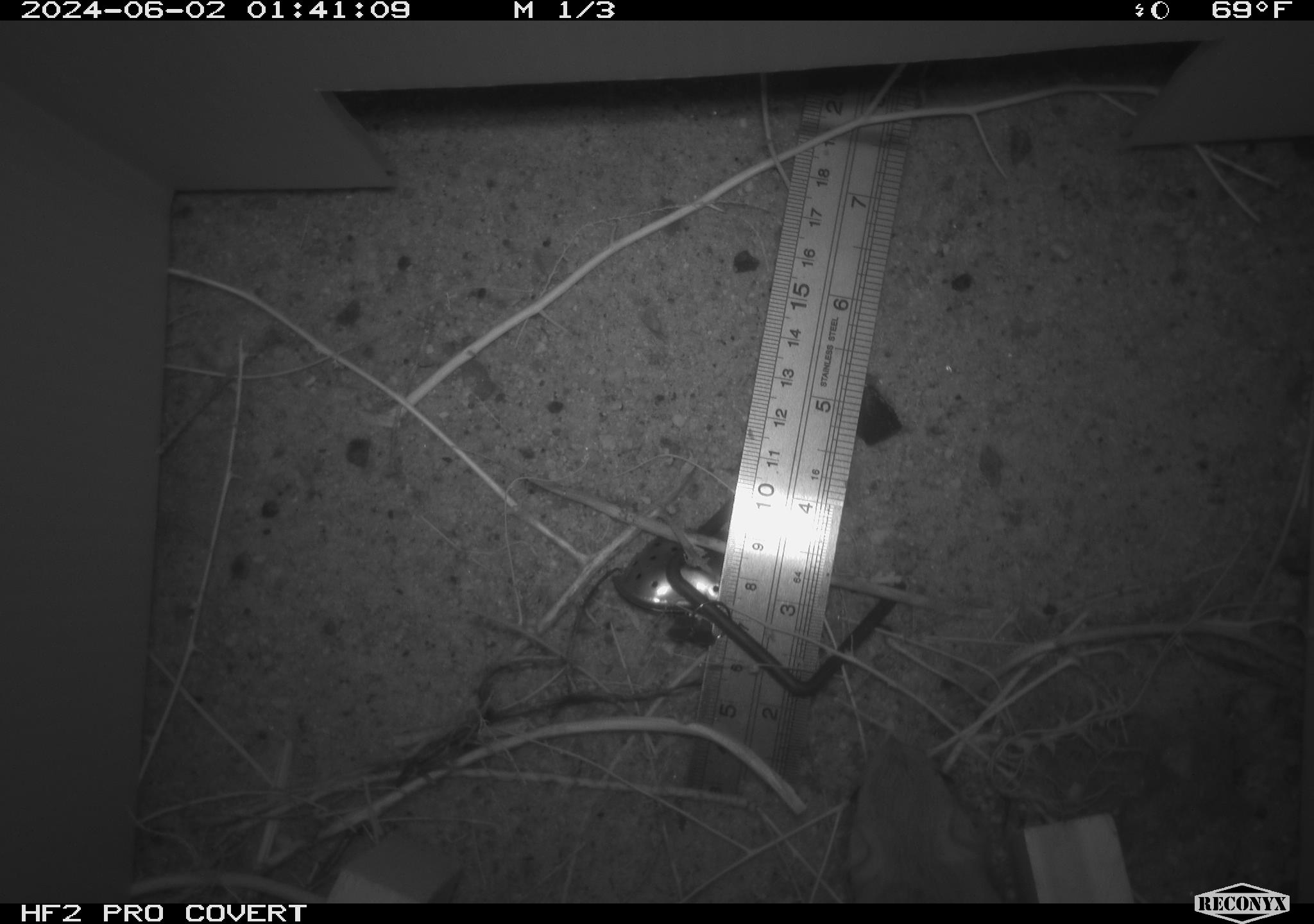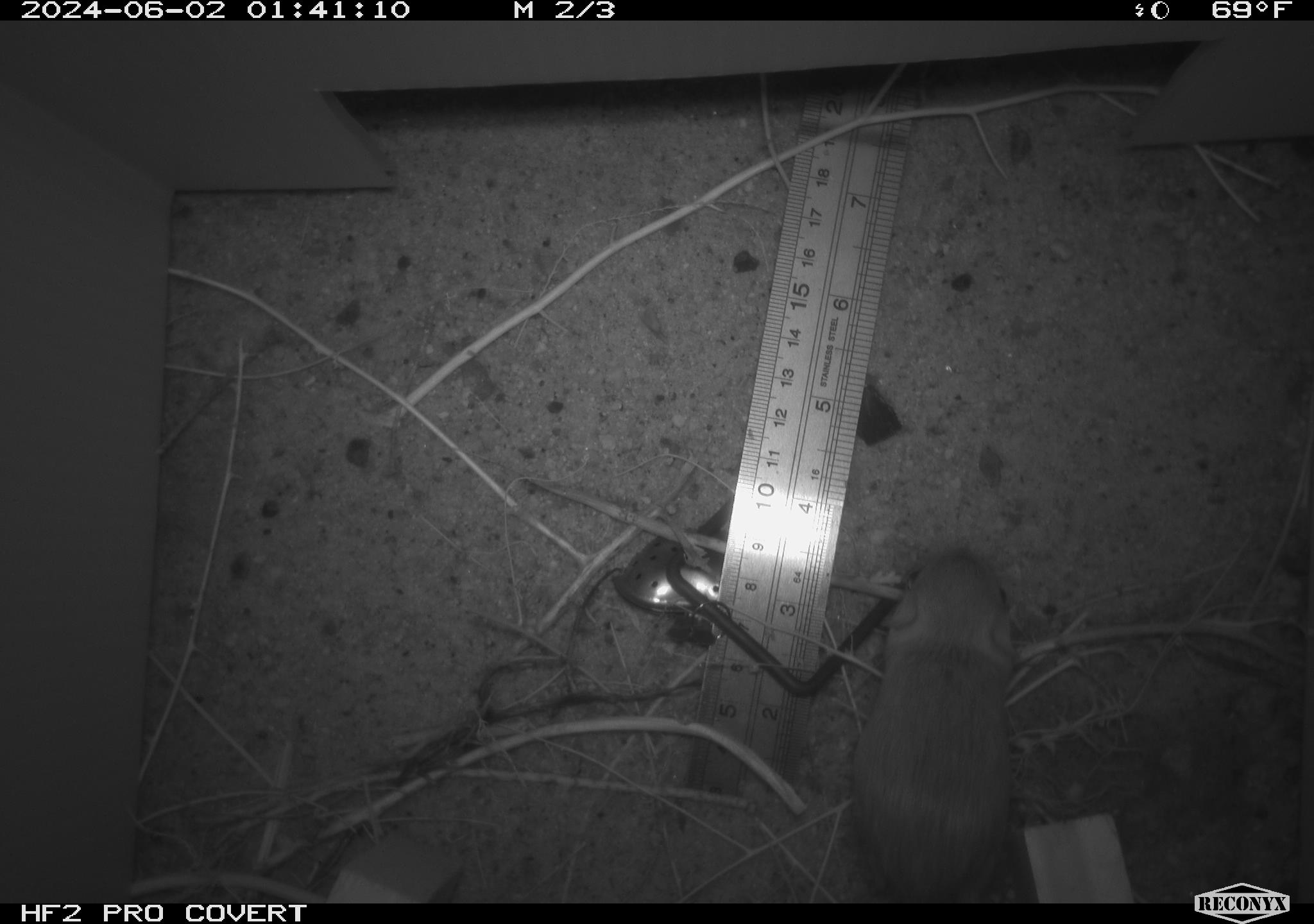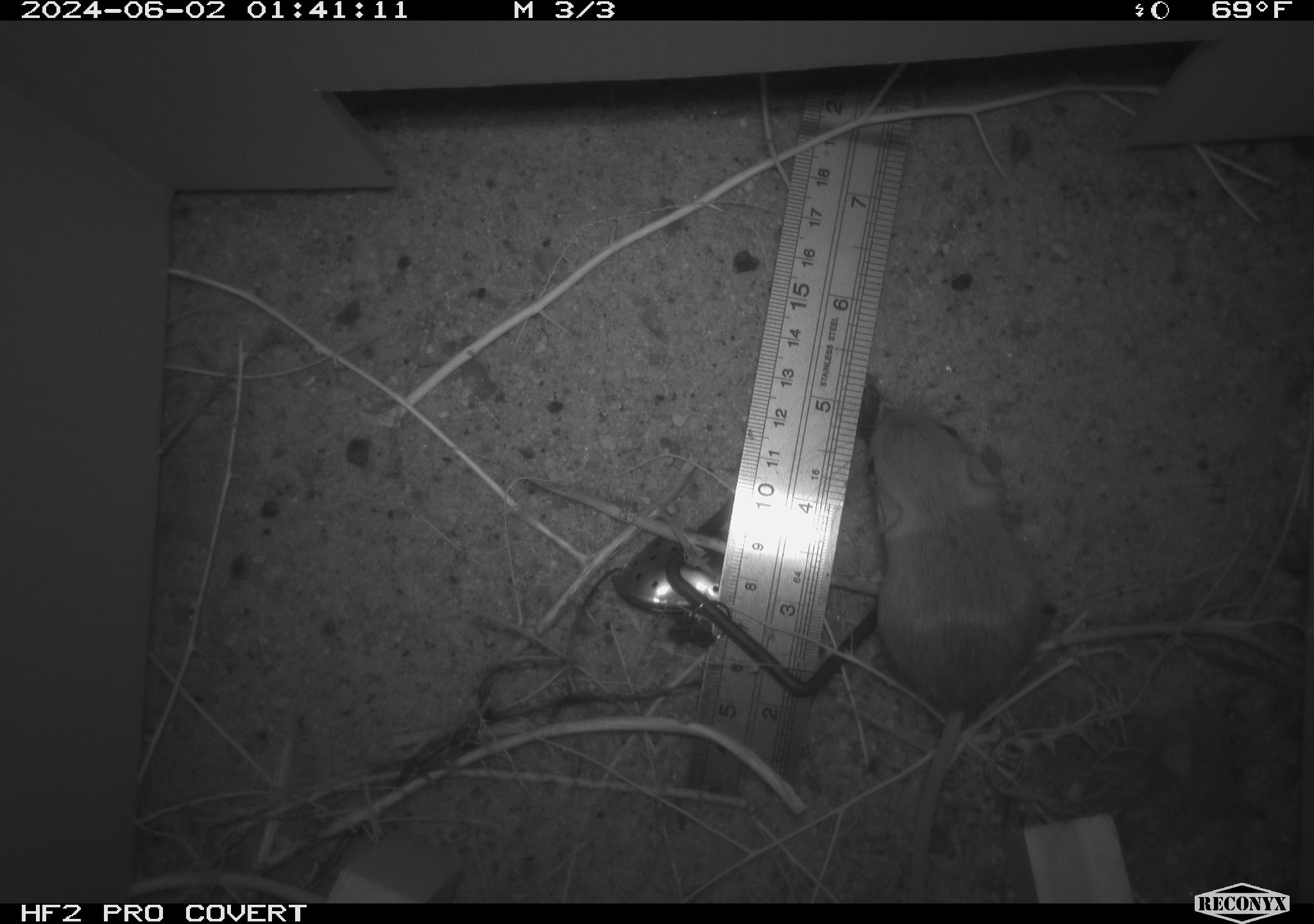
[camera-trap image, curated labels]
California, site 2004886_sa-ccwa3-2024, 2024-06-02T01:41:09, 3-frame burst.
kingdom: Animalia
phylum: Chordata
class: Mammalia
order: Rodentia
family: Heteromyidae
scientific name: Heteromyidae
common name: kangaroo rats and pocket mice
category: heteromyidae family